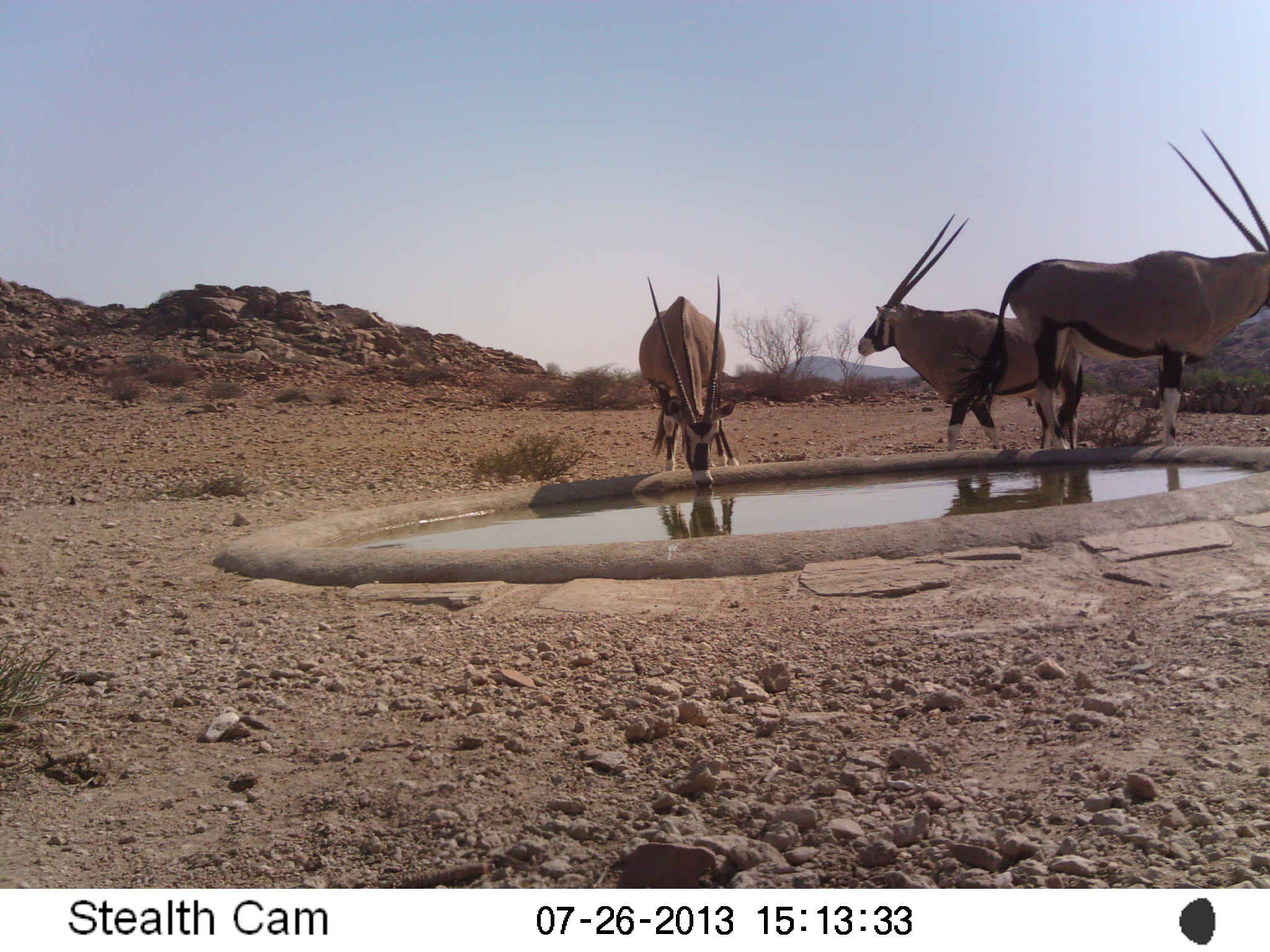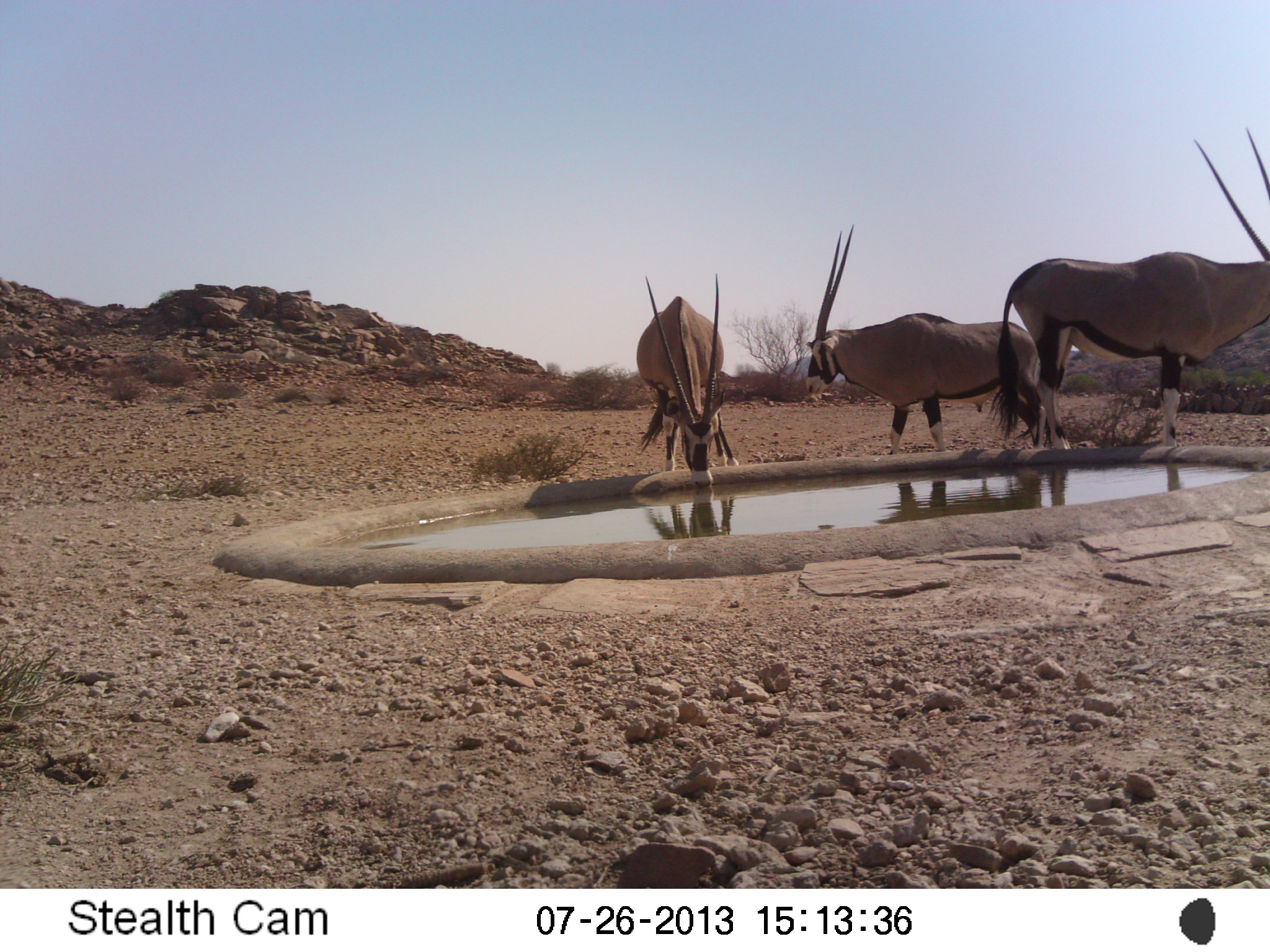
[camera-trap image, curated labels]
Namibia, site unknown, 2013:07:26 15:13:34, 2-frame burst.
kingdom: Animalia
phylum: Chordata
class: Mammalia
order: Artiodactyla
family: Bovidae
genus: Oryx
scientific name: Oryx gazella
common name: gemsbok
Oryx gazella (gemsbok).